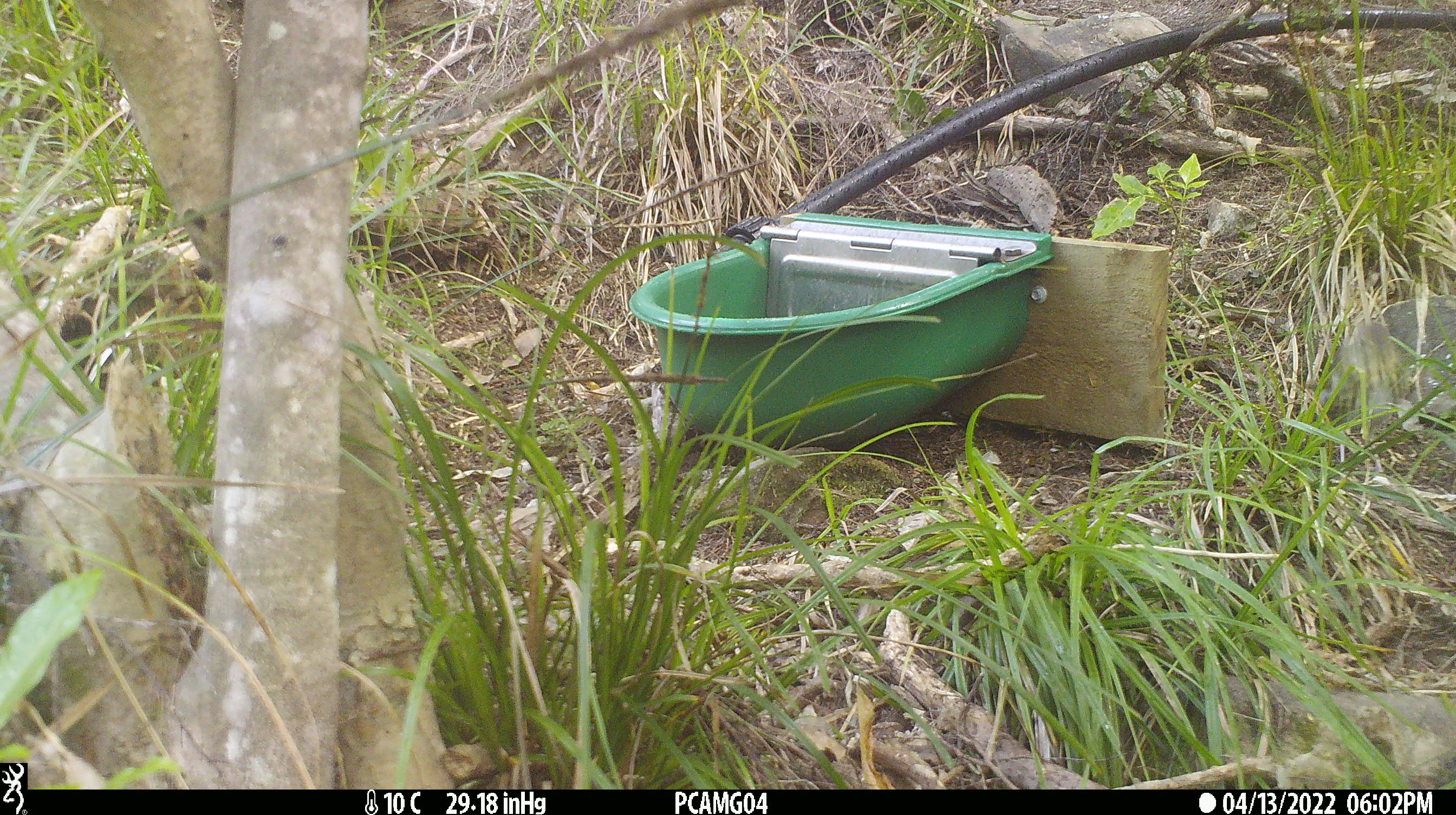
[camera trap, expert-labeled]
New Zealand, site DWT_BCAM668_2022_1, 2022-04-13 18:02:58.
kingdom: Animalia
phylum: Chordata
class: Aves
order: Passeriformes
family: Turdidae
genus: Turdus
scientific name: Turdus philomelos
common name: song thrush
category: thrush